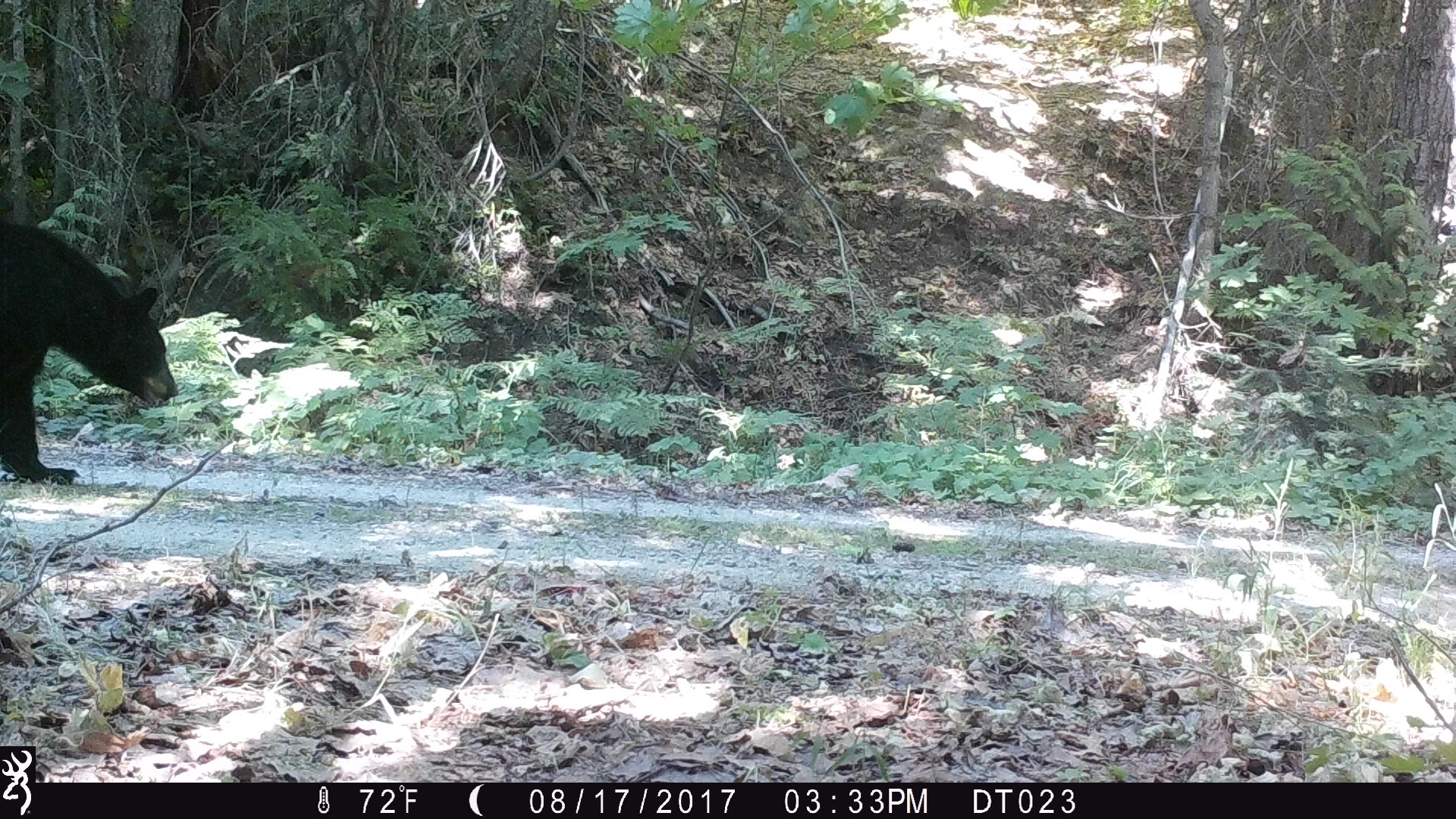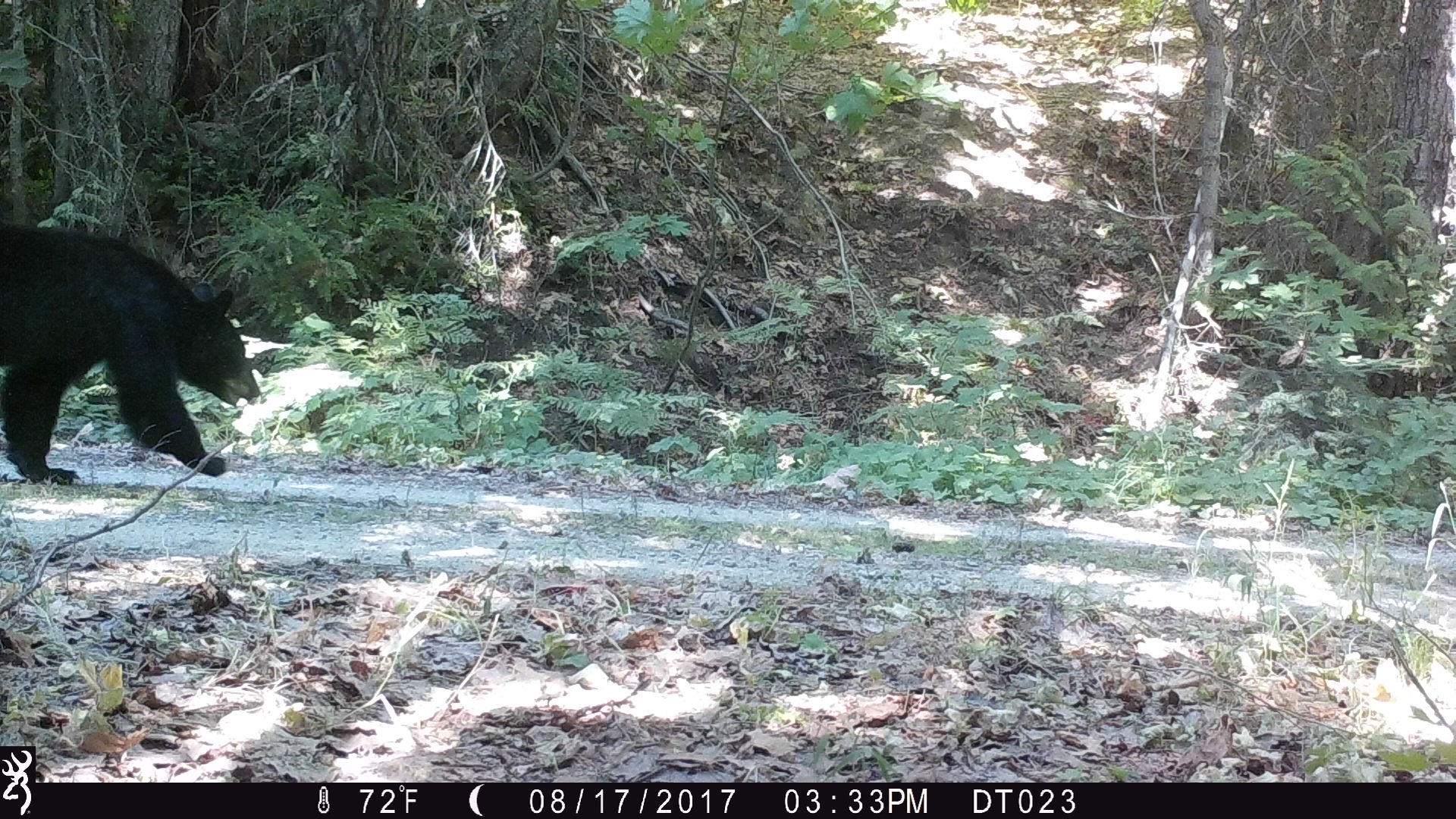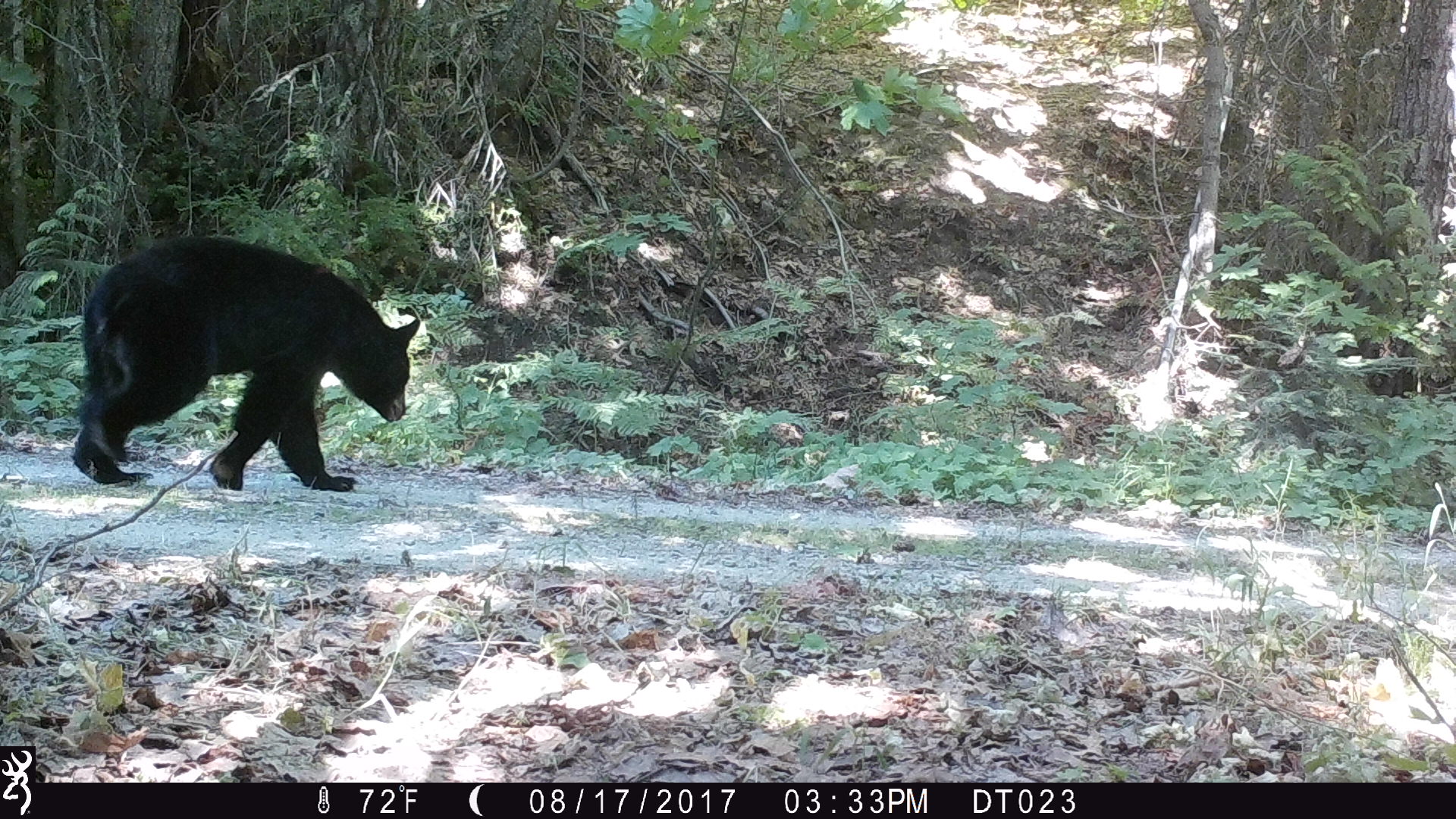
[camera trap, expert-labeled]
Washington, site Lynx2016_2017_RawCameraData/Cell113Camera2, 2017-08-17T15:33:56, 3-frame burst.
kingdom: Animalia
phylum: Chordata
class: Mammalia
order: Carnivora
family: Ursidae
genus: Ursus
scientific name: Ursus americanus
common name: american black bear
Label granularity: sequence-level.